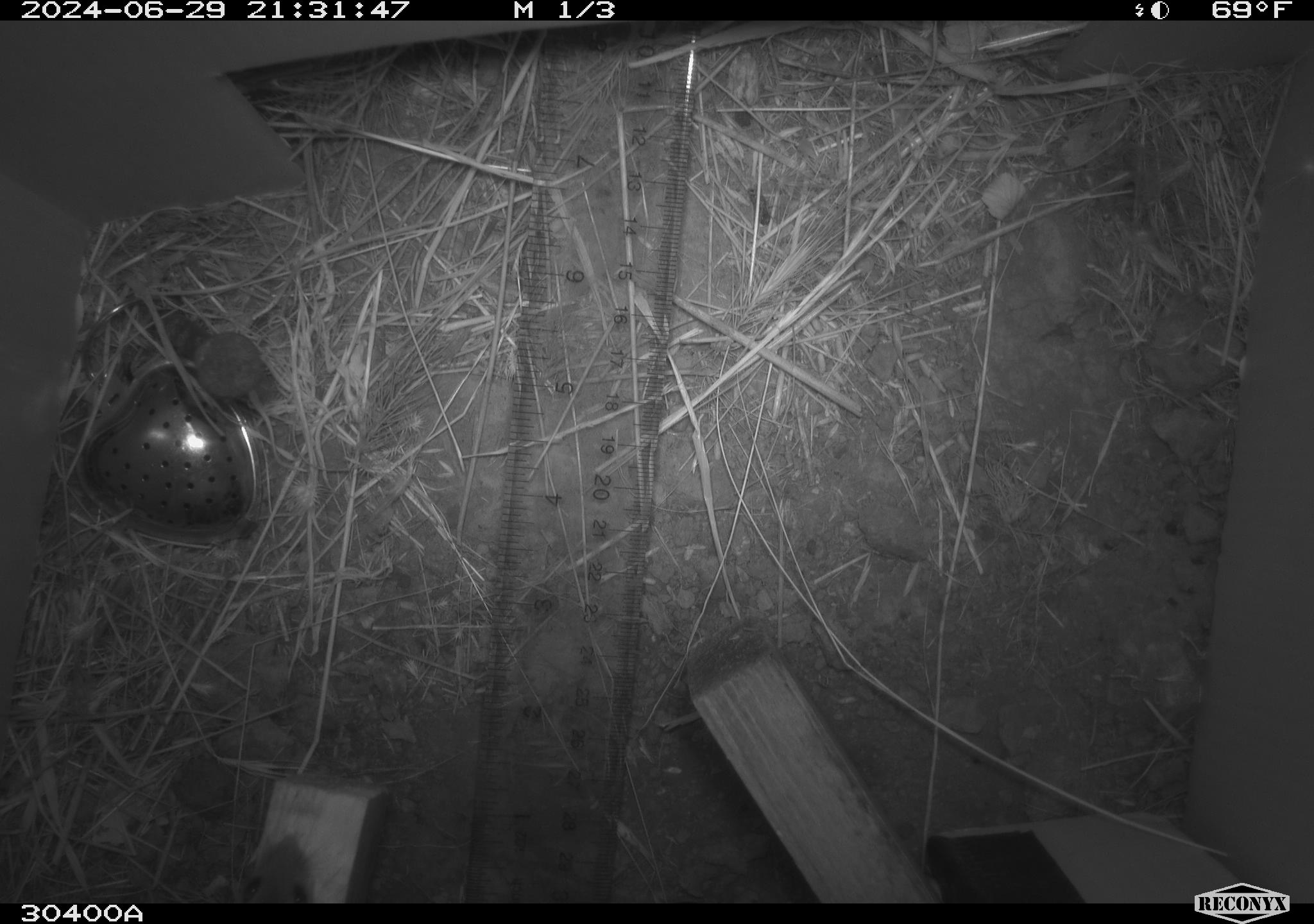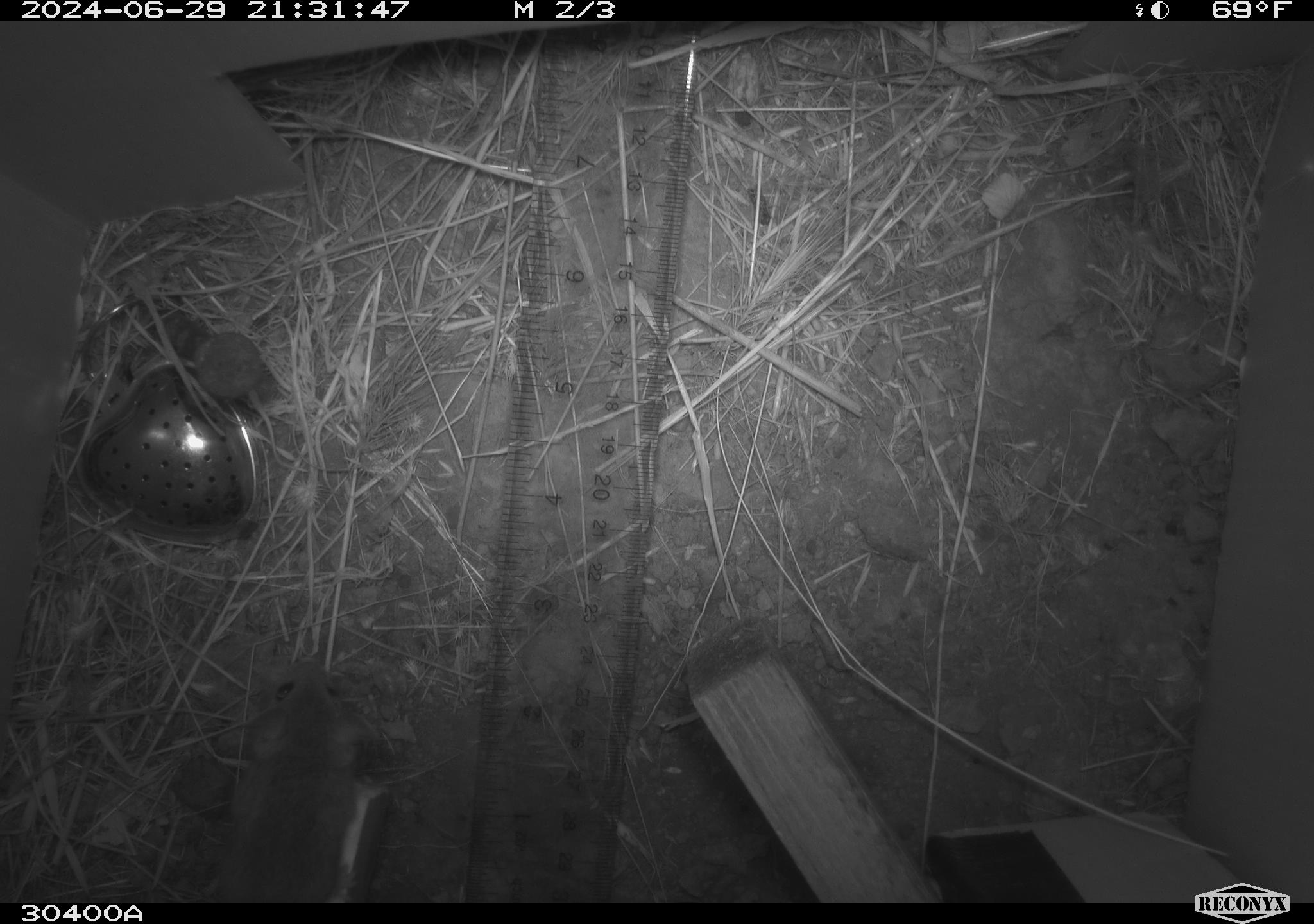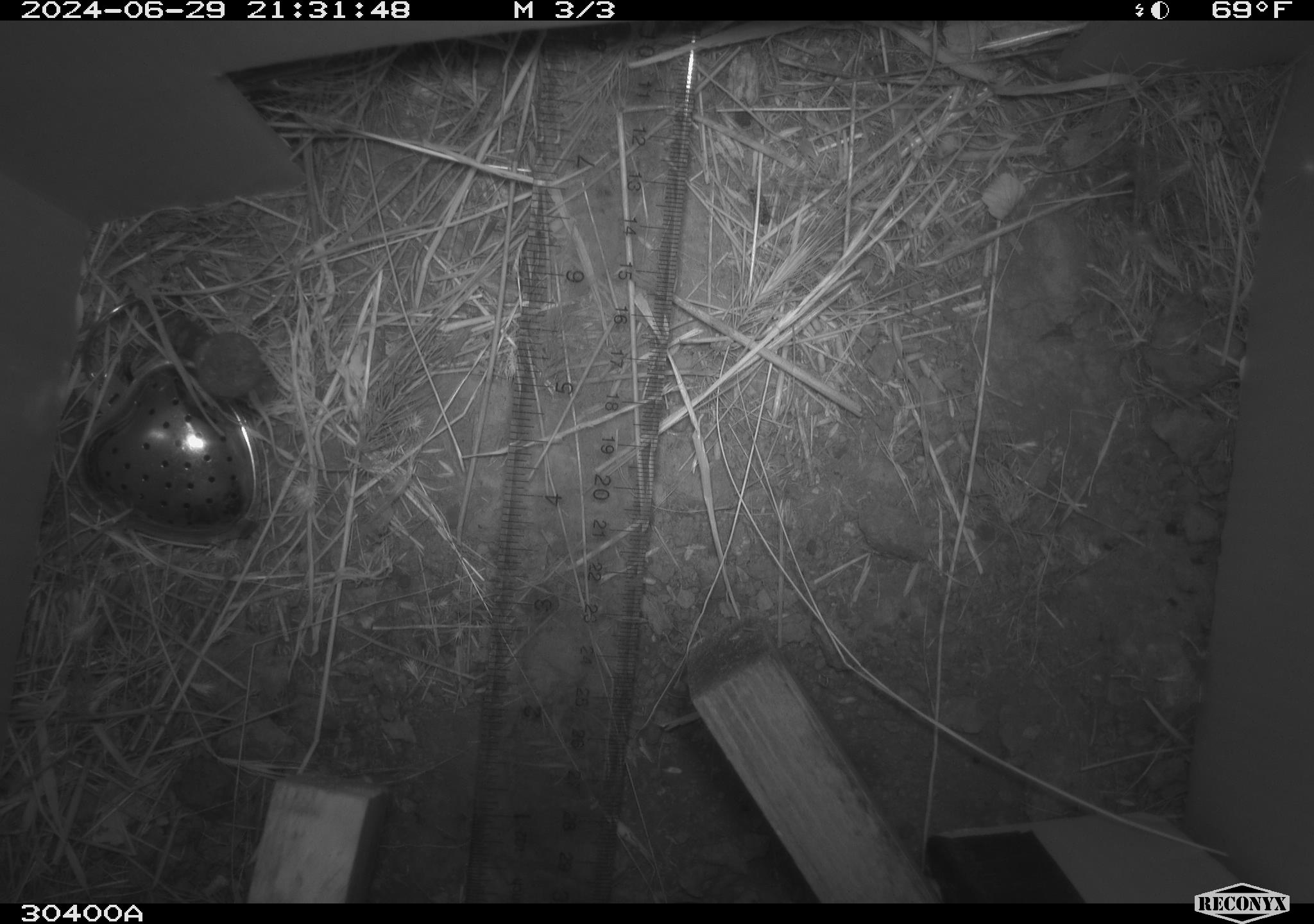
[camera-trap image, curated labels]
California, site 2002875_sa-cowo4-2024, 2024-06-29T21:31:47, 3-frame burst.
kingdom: Animalia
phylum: Chordata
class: Mammalia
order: Rodentia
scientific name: Rodentia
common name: mouse species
Mouse species (Rodentia).